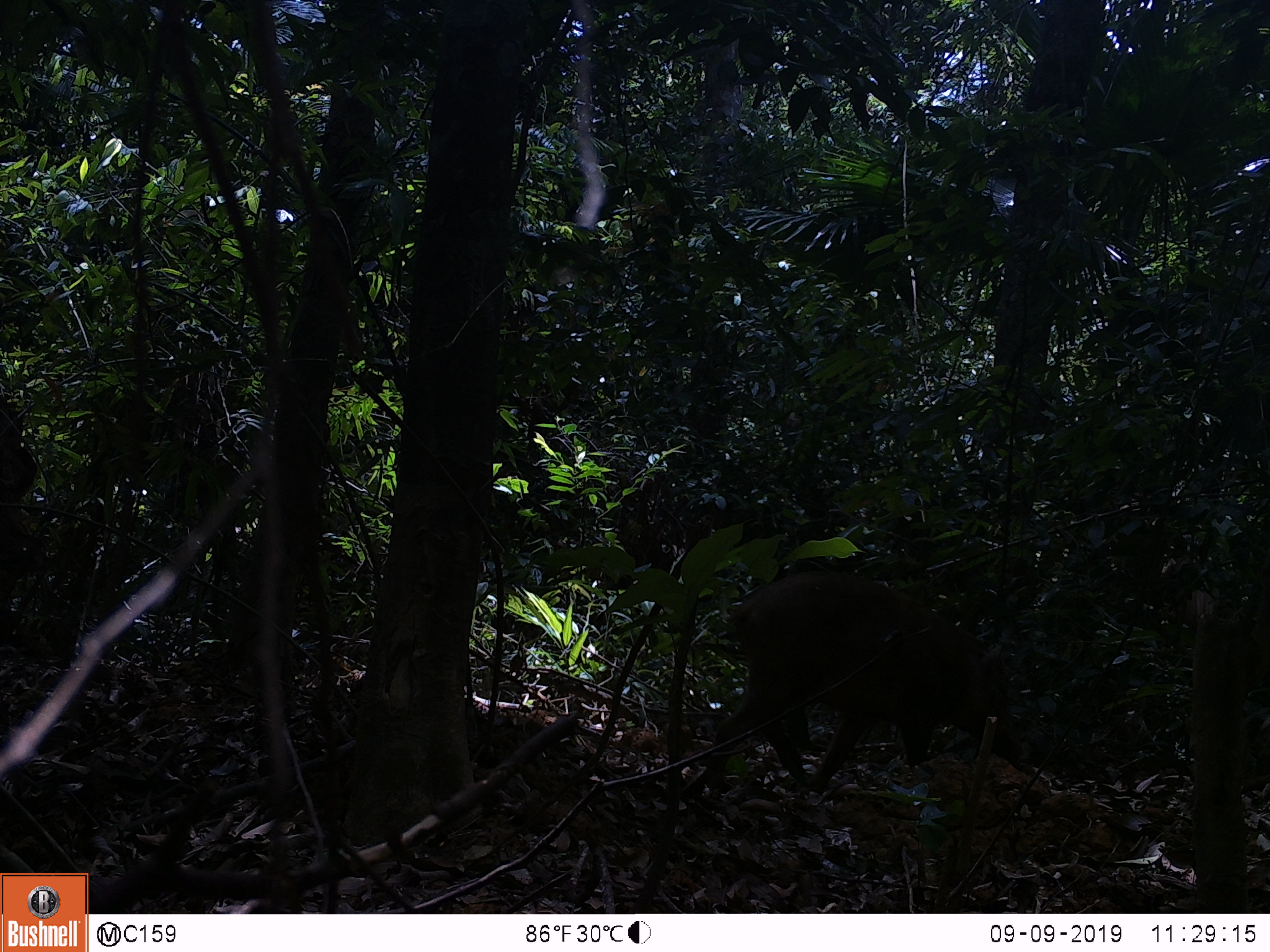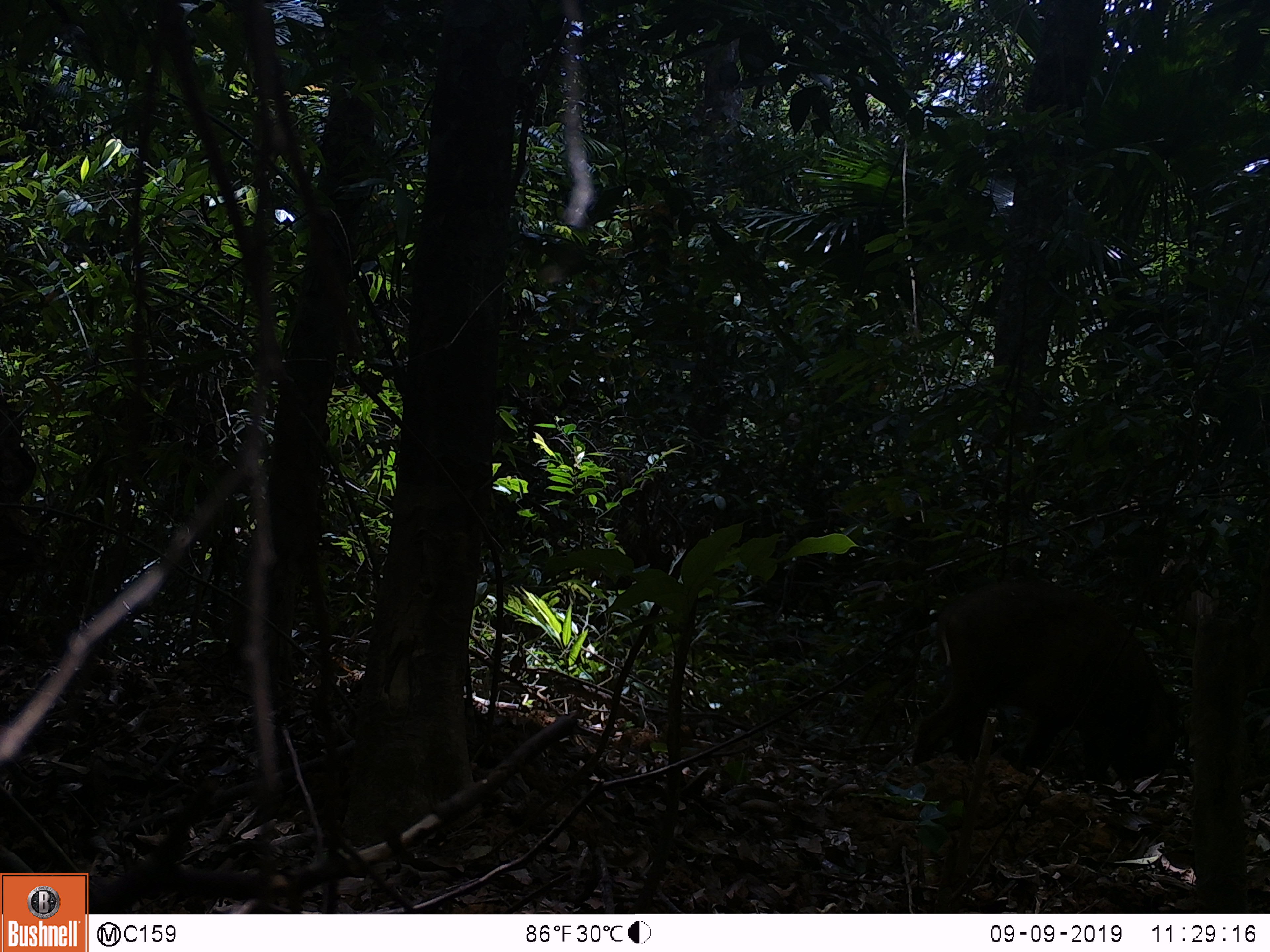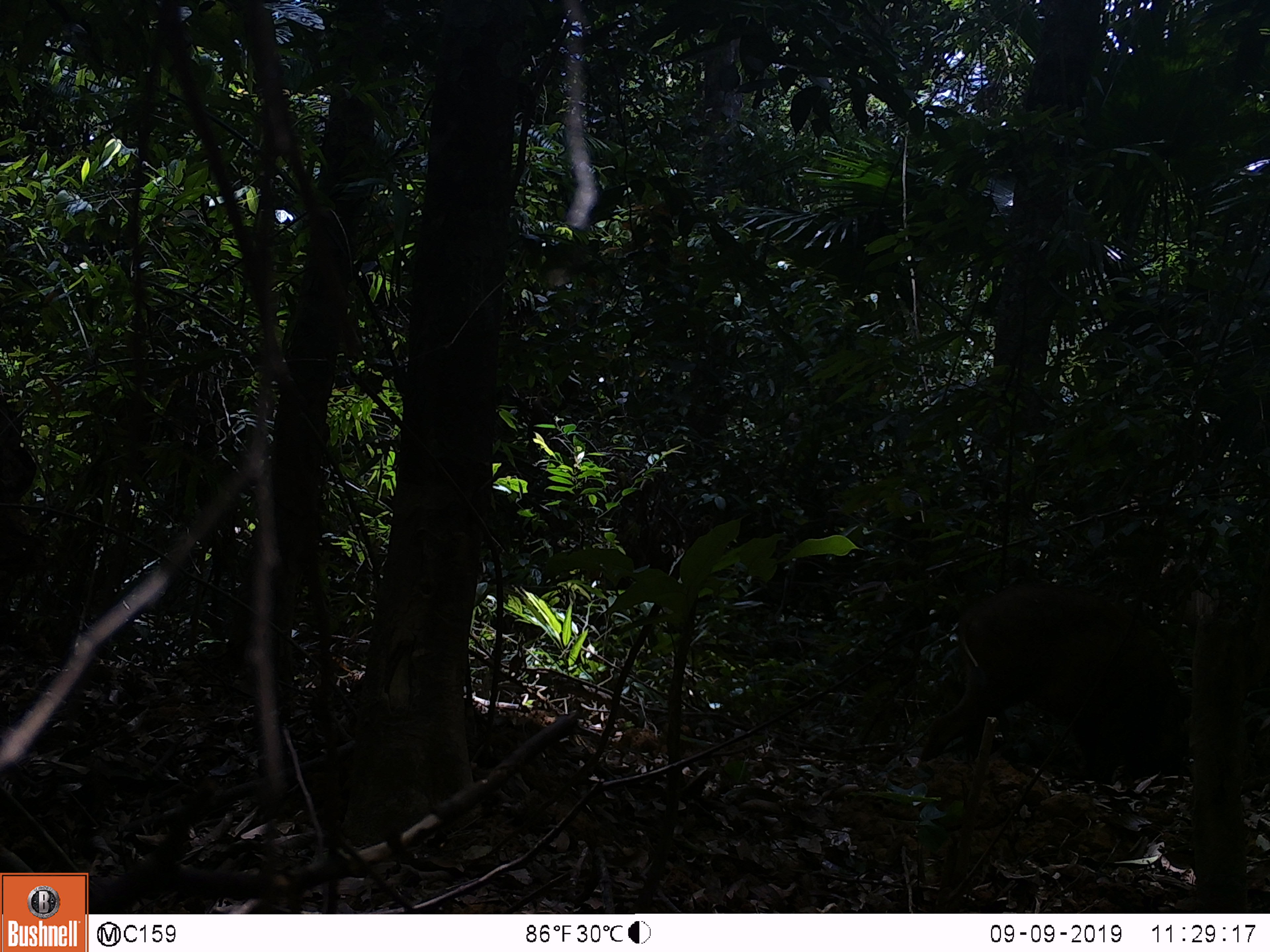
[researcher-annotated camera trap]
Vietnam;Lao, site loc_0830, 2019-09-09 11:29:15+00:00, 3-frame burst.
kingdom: Animalia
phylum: Chordata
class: Mammalia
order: Artiodactyla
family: Suidae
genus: Sus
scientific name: Sus scrofa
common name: eurasian wild pig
Eurasian wild pig (Sus scrofa). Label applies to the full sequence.